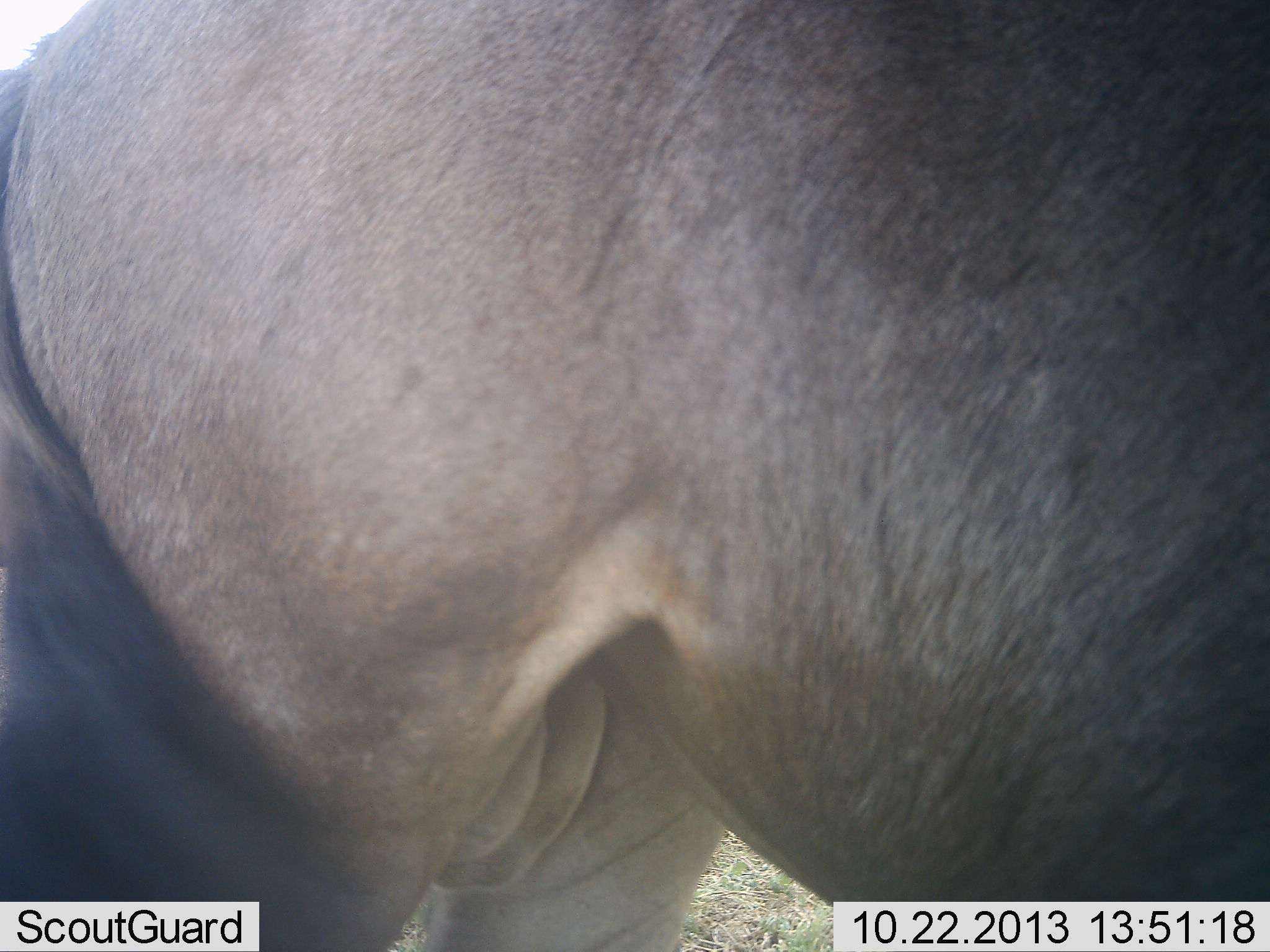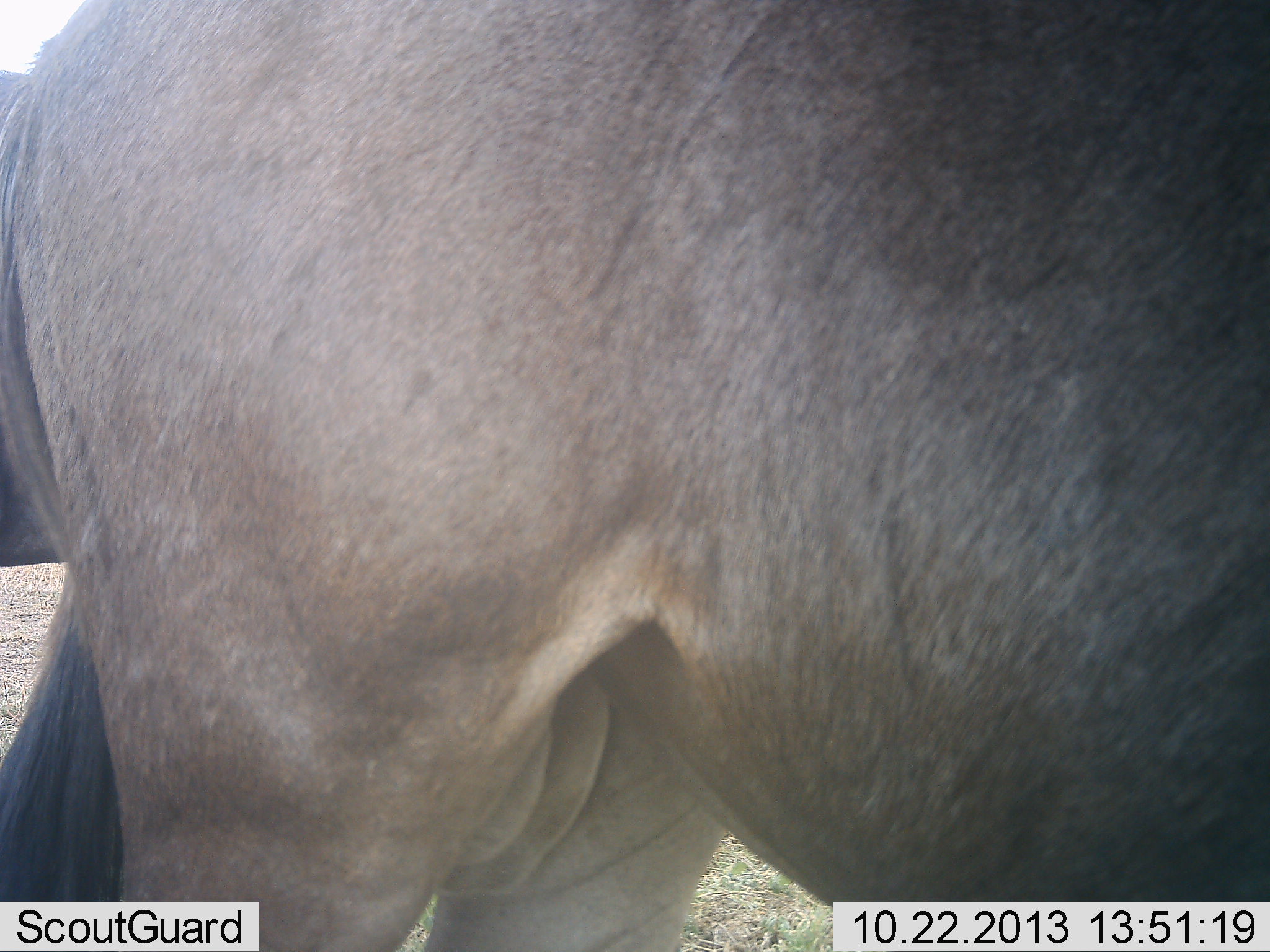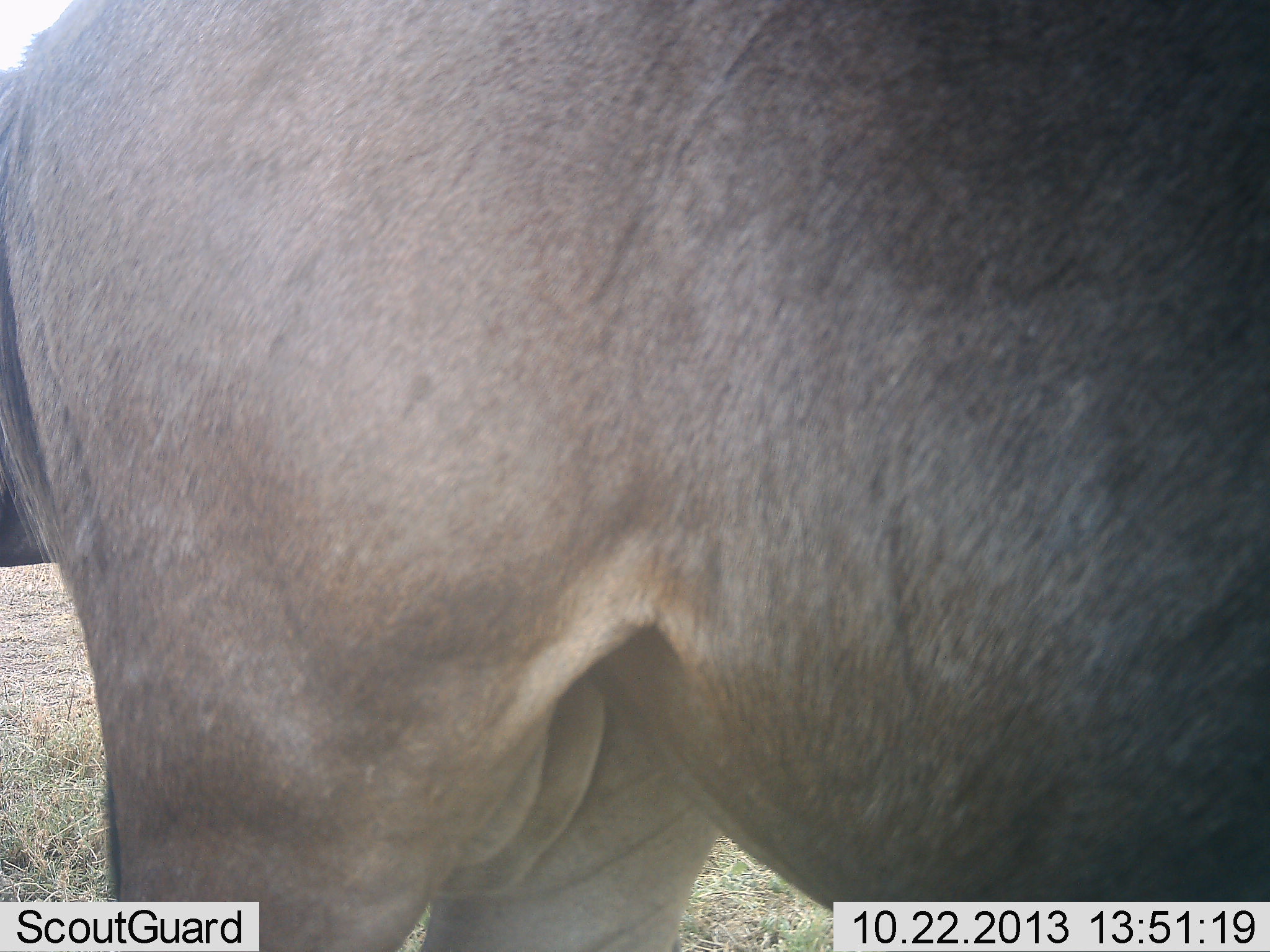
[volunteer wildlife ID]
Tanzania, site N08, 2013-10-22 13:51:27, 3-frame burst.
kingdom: Animalia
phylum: Chordata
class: Mammalia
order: Artiodactyla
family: Bovidae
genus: Connochaetes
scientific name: Connochaetes taurinus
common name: blue wildebeest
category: wildebeest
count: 1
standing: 100%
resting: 0%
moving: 0%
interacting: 0%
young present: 0%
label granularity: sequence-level